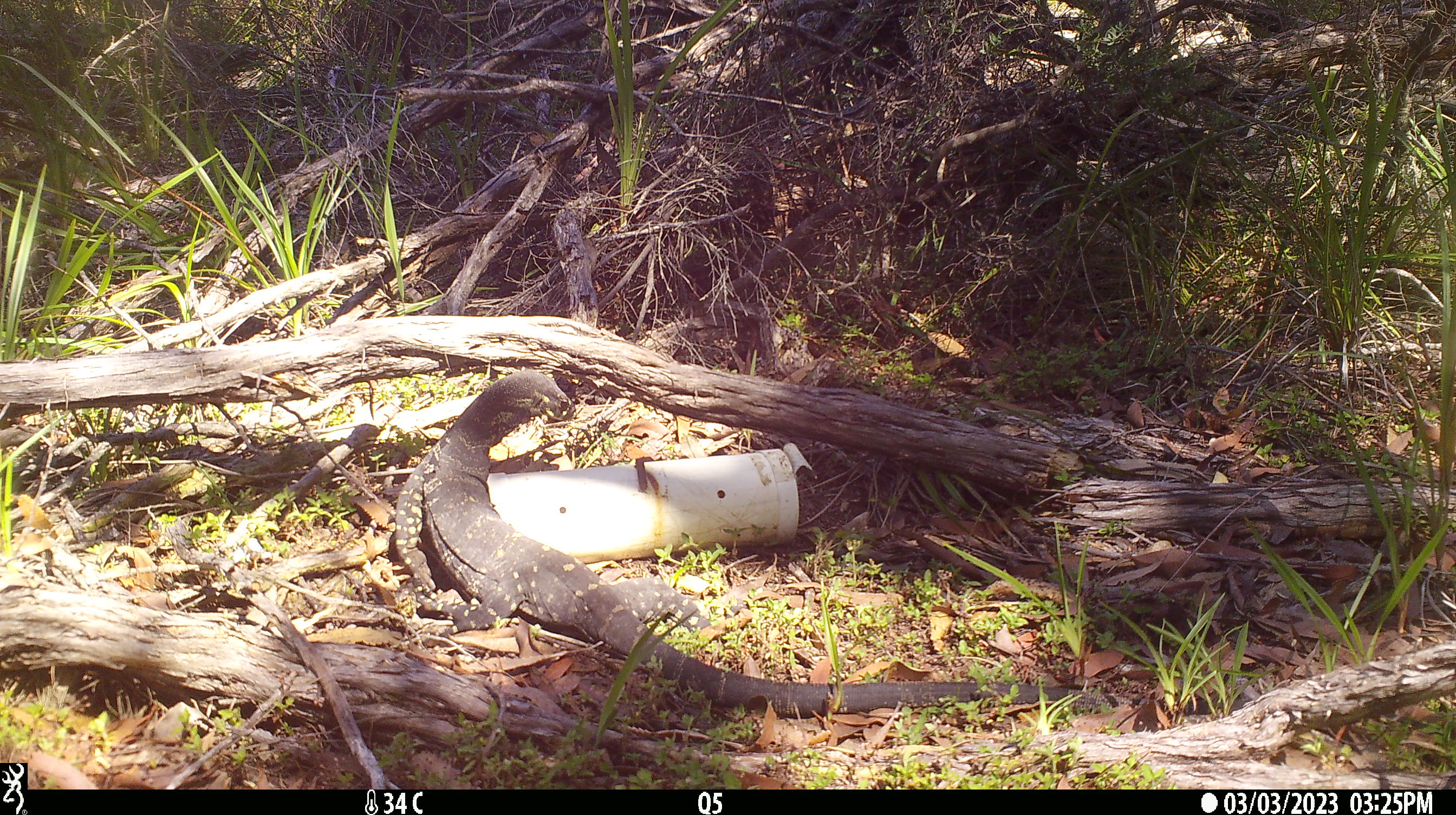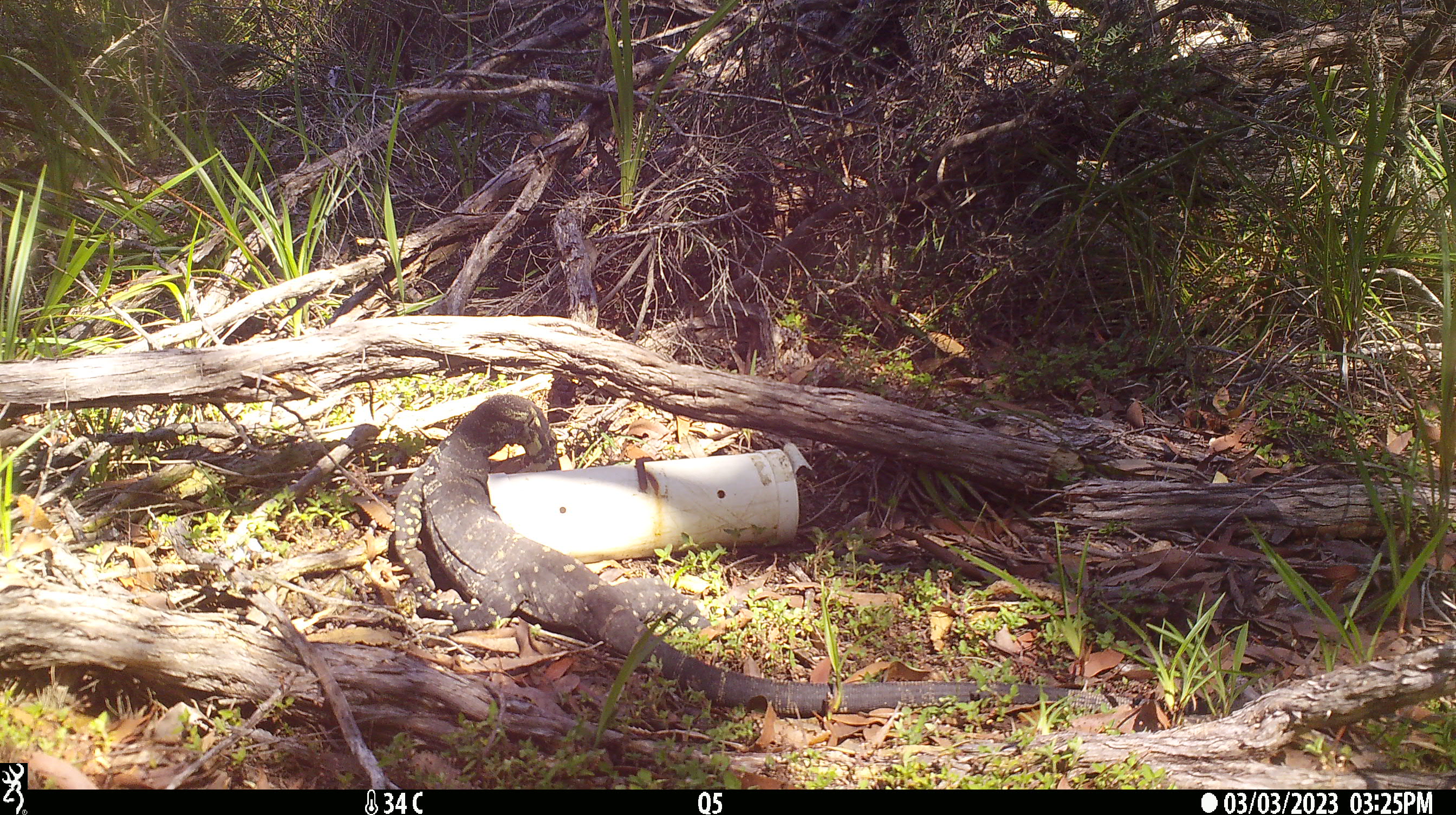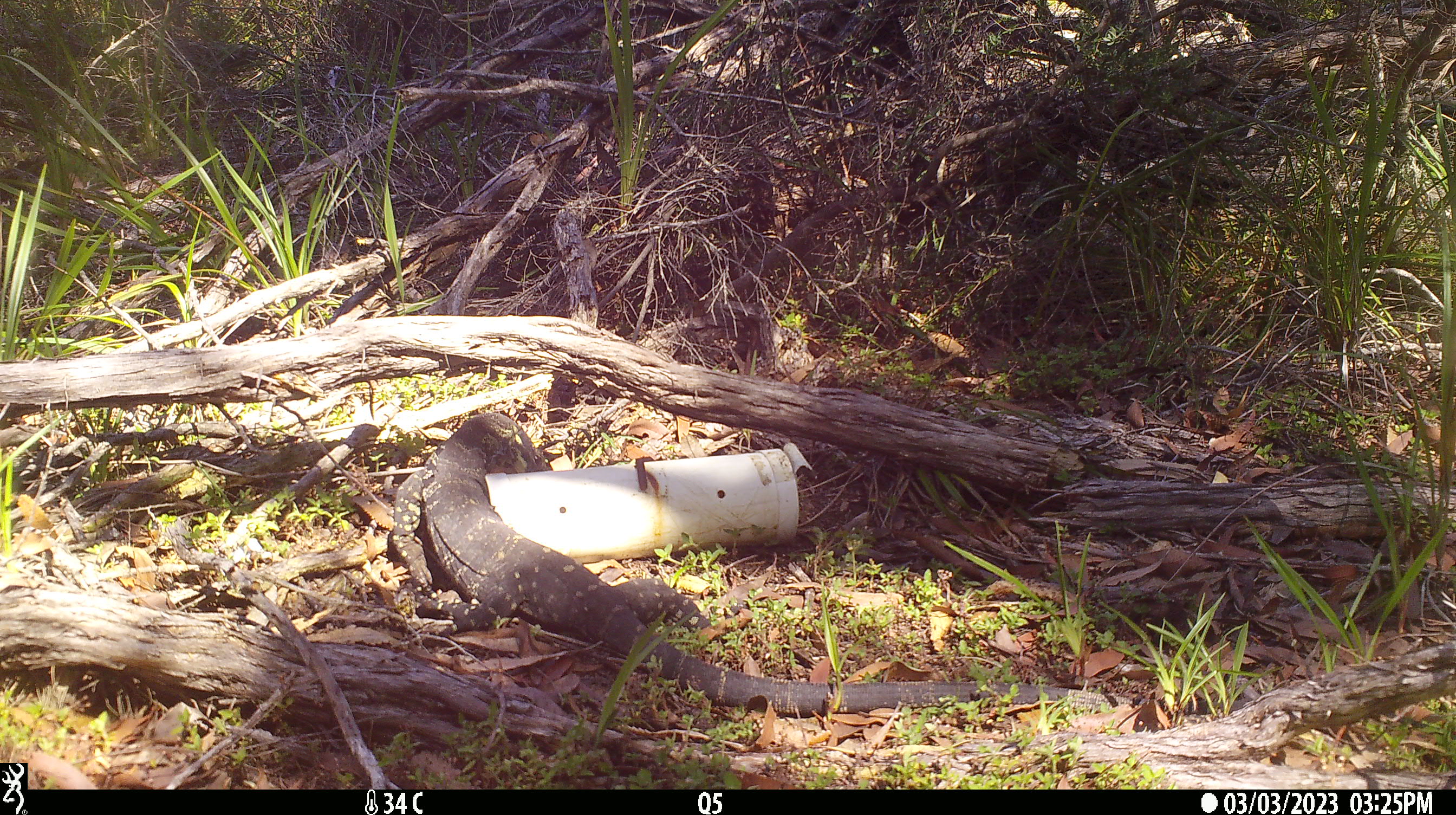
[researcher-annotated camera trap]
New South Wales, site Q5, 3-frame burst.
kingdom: Animalia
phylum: Chordata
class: Reptilia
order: Squamata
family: Varanidae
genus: Varanus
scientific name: Varanus varius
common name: lace monitor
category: goanna